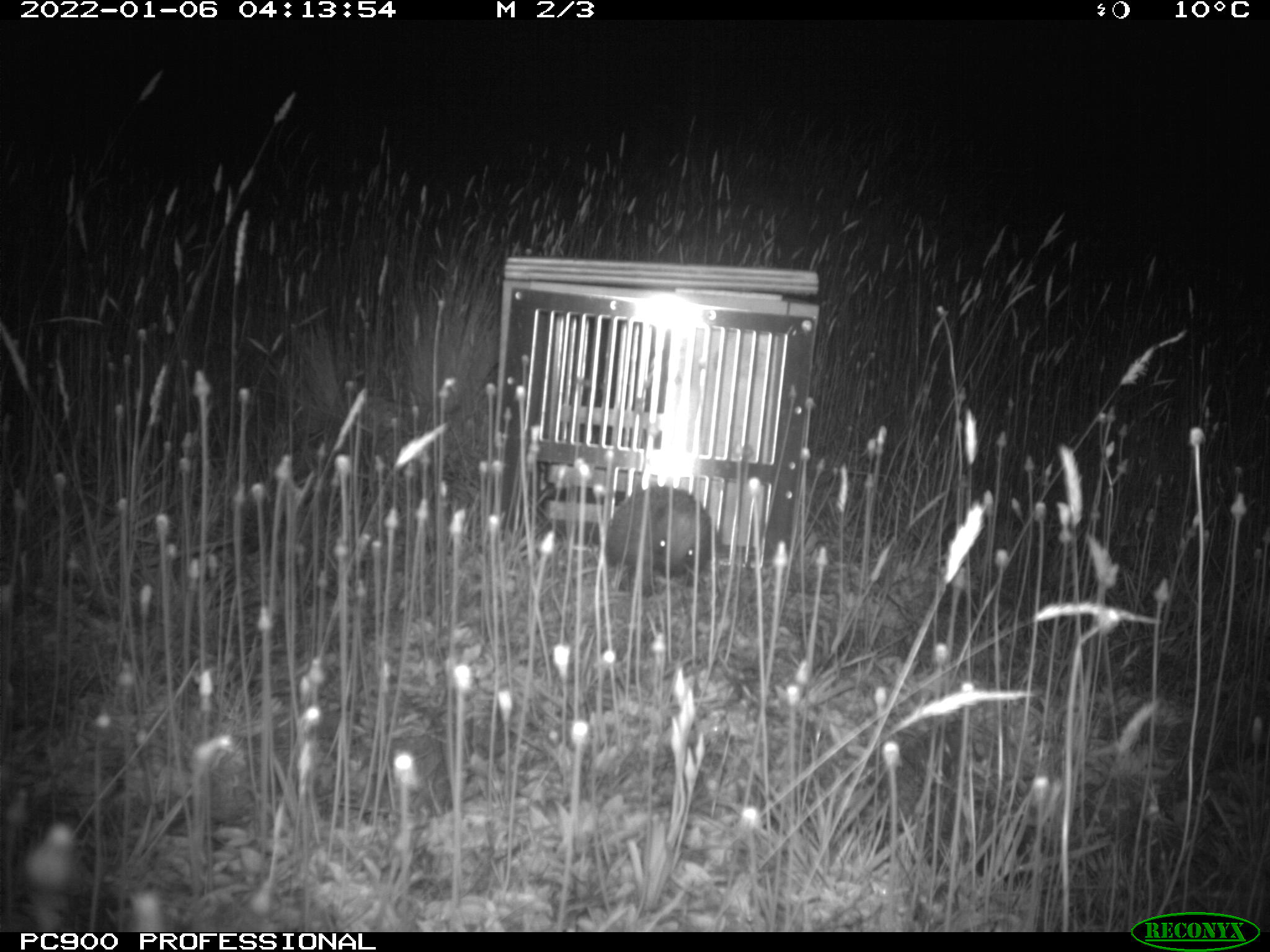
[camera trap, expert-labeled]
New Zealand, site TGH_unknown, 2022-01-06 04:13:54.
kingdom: Animalia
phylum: Chordata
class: Mammalia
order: Eulipotyphla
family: Erinaceidae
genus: Erinaceus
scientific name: Erinaceus europaeus europaeus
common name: european hedgehog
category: hedgehog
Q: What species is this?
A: Hedgehog (european hedgehog) (Erinaceus europaeus europaeus).